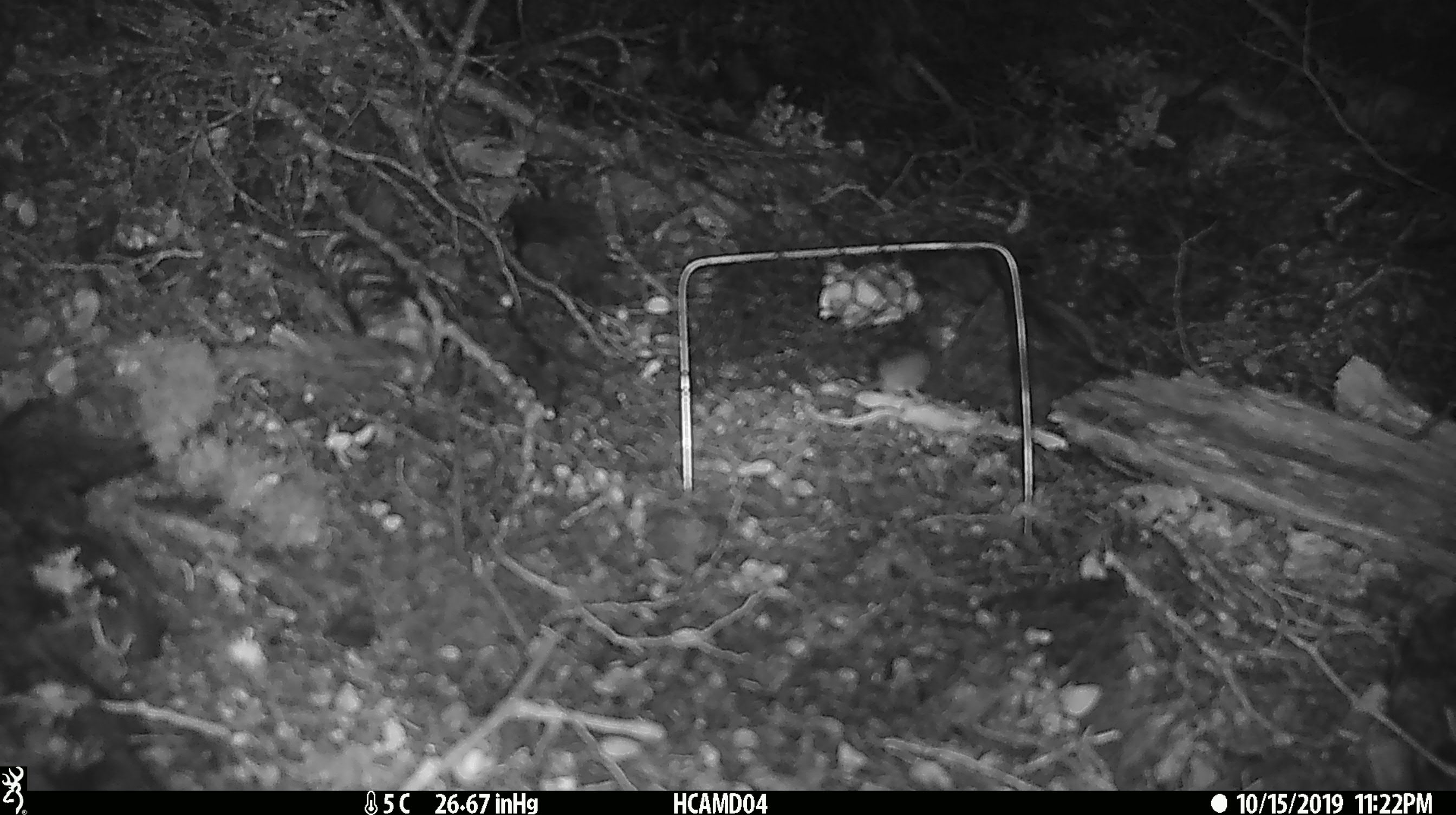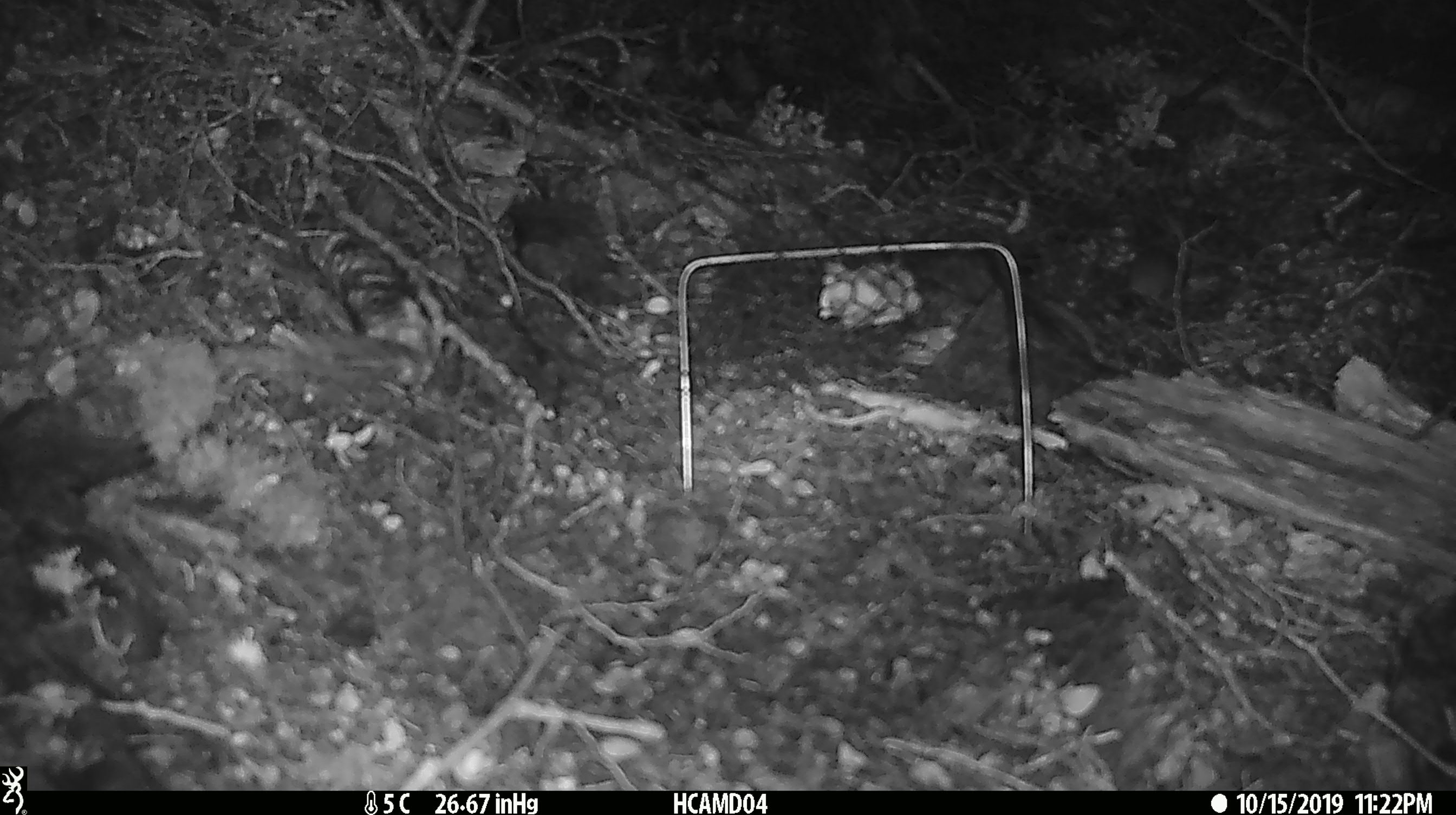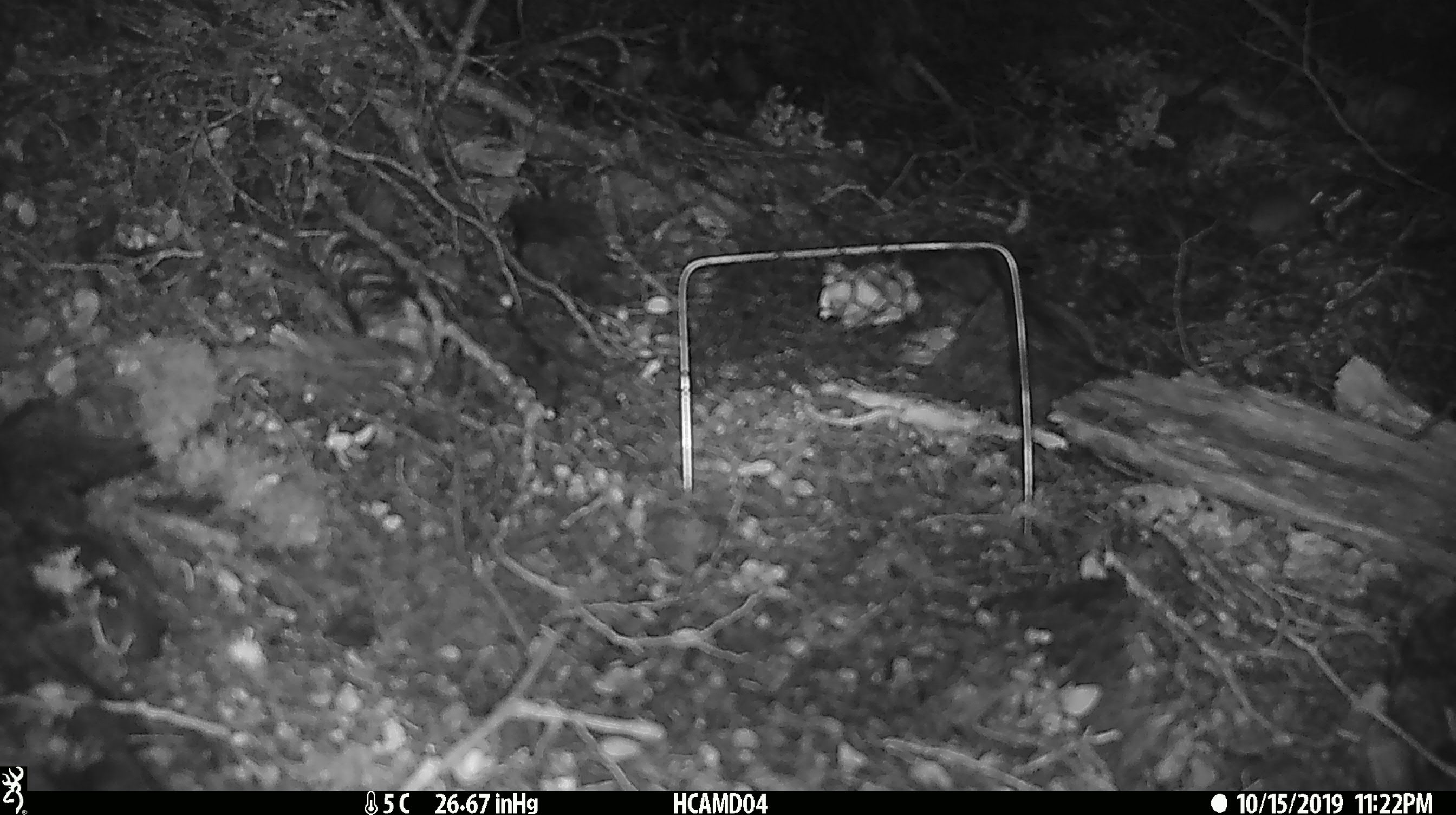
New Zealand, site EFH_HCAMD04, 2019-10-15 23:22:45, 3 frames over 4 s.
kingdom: Animalia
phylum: Chordata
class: Mammalia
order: Rodentia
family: Muridae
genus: Mus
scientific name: Mus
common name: mouse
Mouse (Mus).